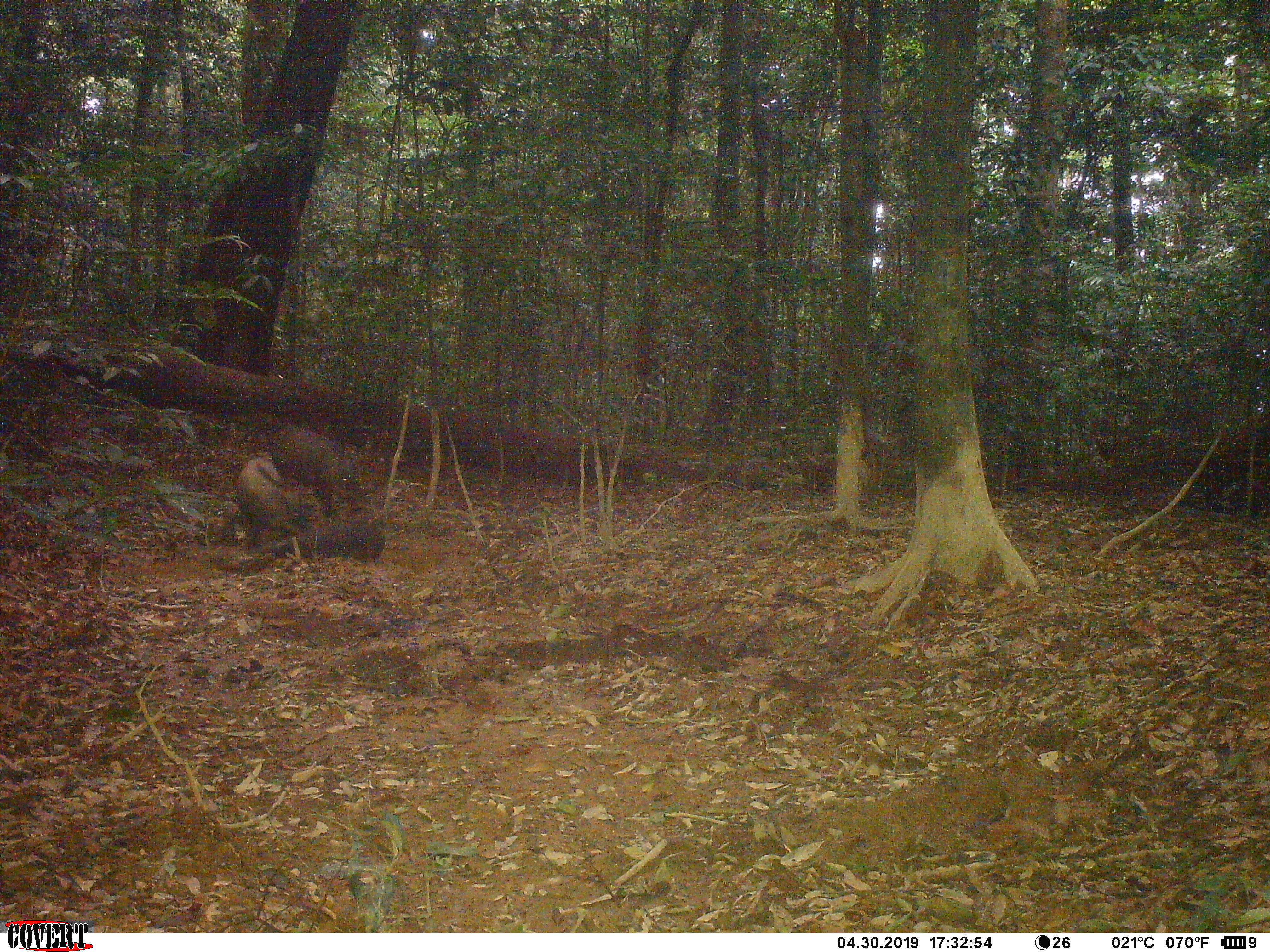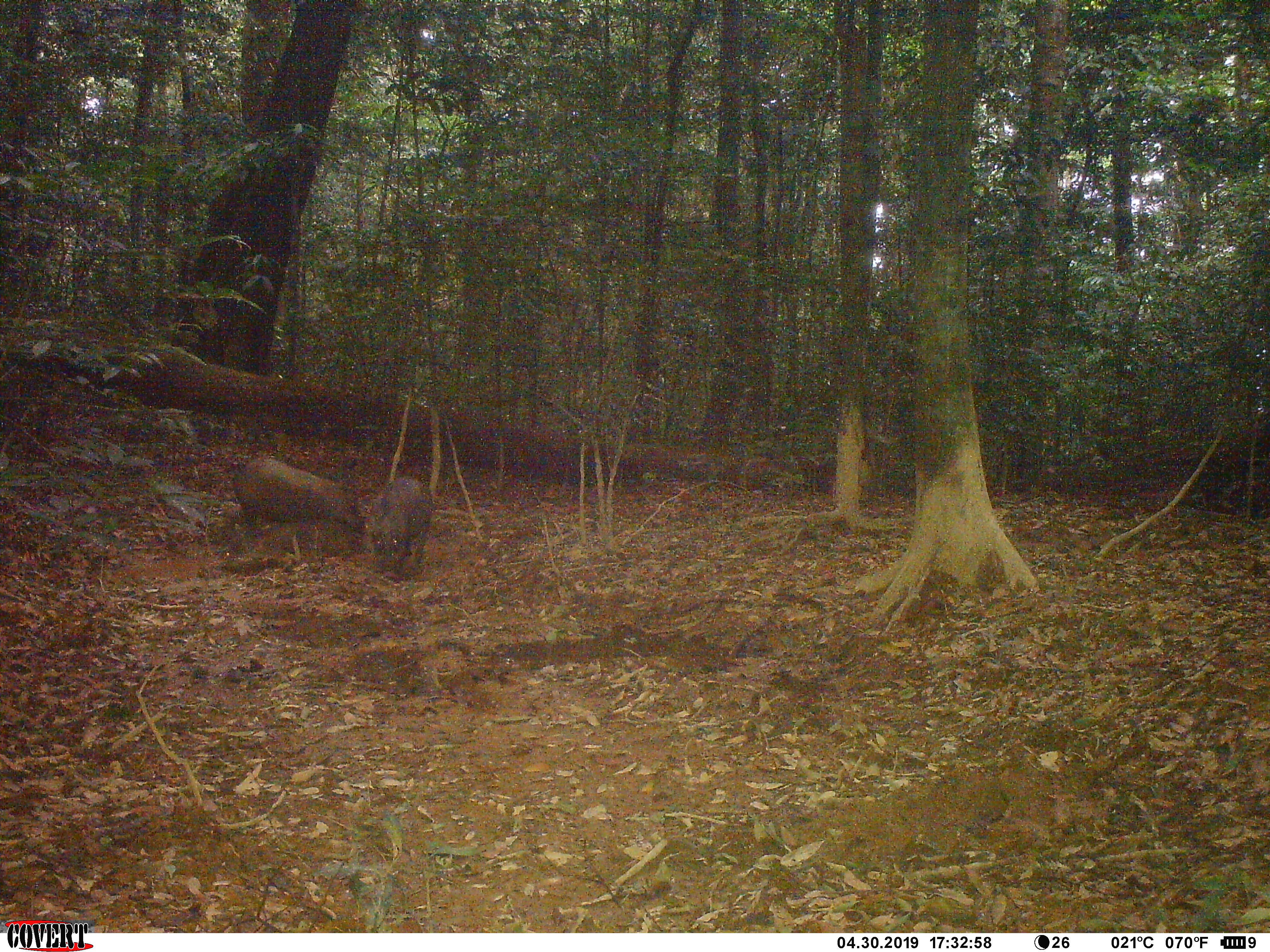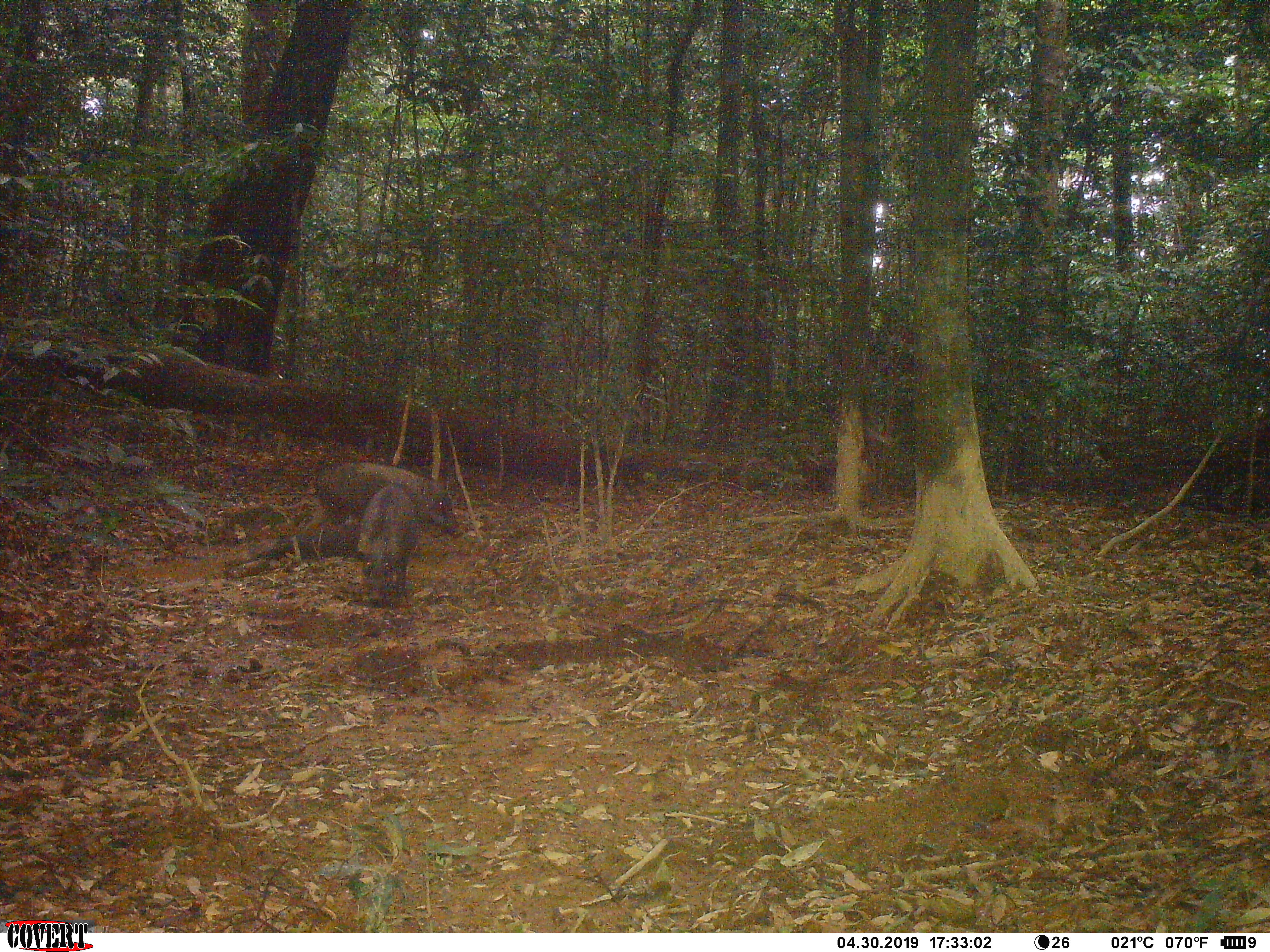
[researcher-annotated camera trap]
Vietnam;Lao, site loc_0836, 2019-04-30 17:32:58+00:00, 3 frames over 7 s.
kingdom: Animalia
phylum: Chordata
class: Mammalia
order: Artiodactyla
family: Suidae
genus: Sus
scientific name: Sus scrofa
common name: eurasian wild pig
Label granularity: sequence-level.